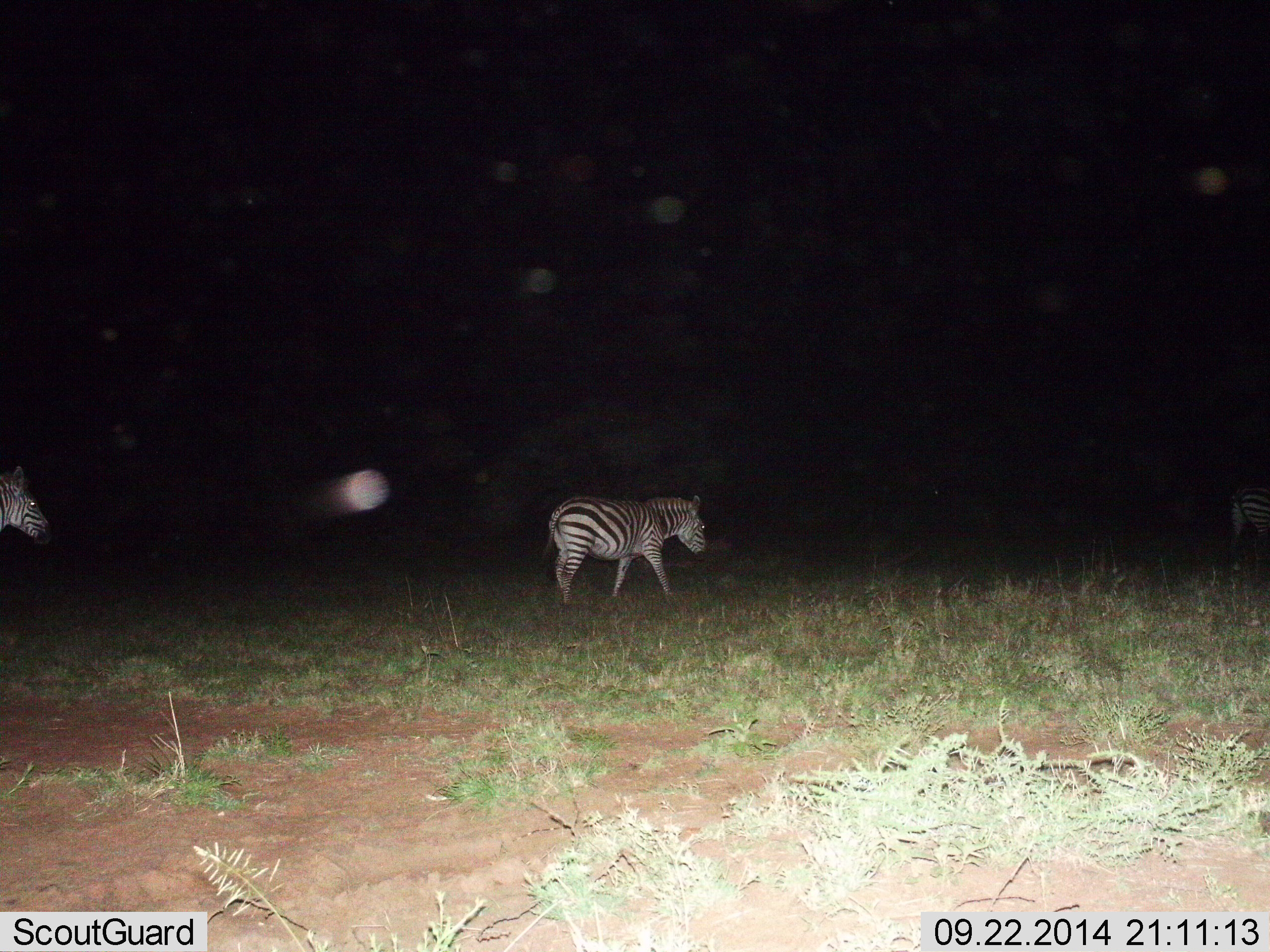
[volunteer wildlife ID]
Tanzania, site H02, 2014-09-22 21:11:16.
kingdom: Animalia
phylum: Chordata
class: Mammalia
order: Perissodactyla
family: Equidae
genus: Equus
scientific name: Equus quagga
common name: plains zebra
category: zebra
Zebra (plains zebra) (Equus quagga), count 3. Behavior (volunteer vote fractions): standing 10%, resting 0%, moving 100%, interacting 0%. Young present (vote fraction): 0%. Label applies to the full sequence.